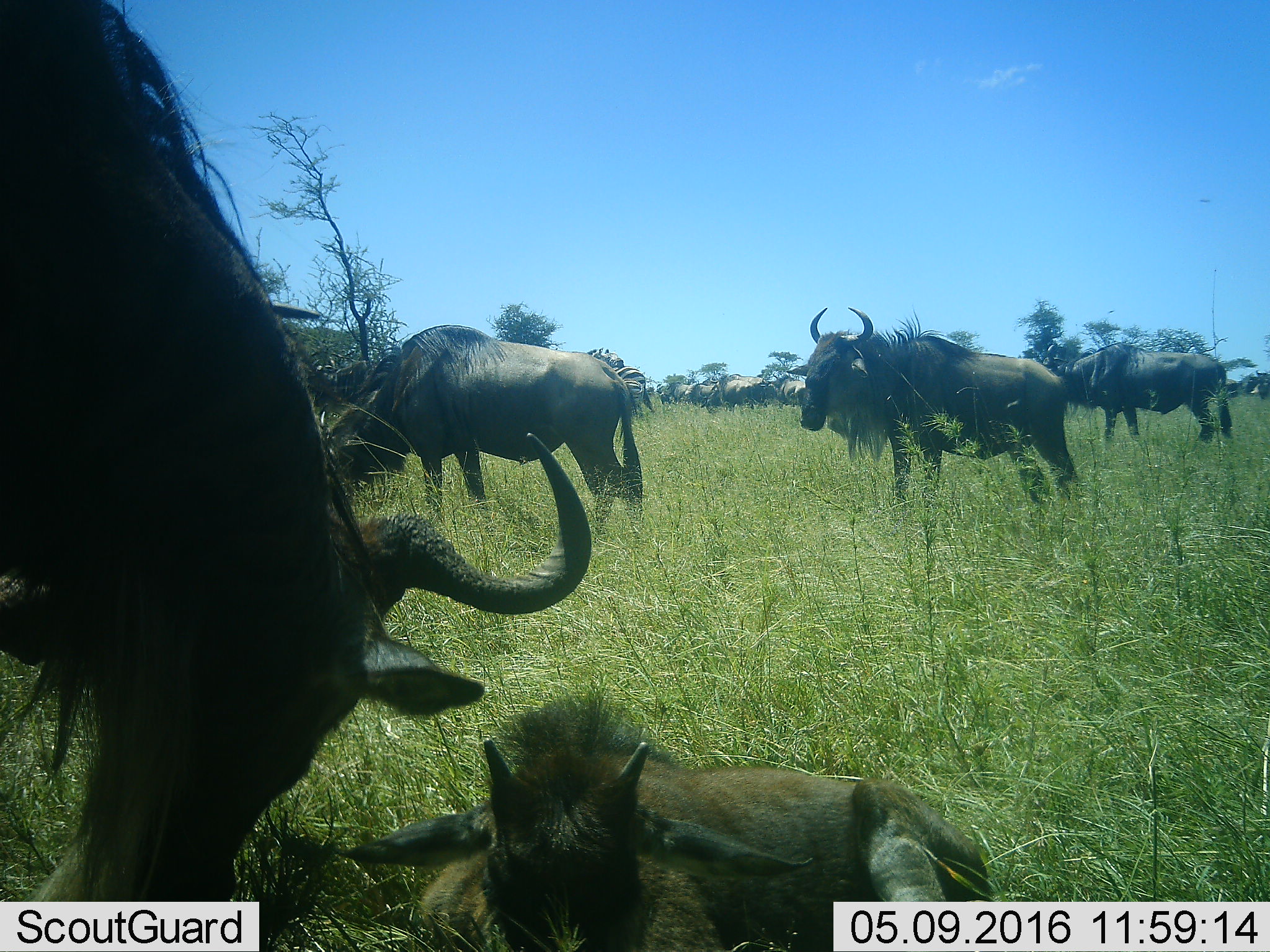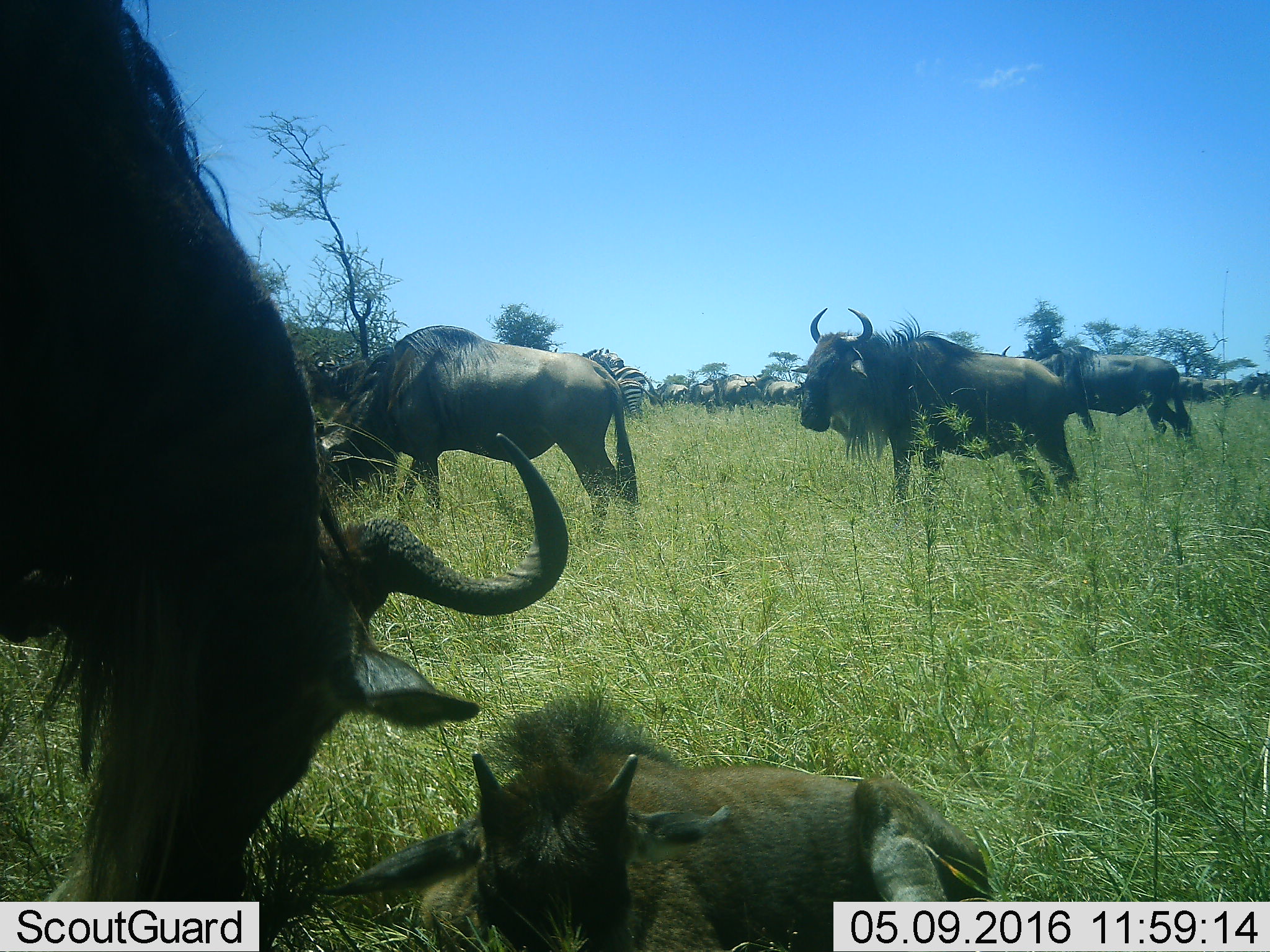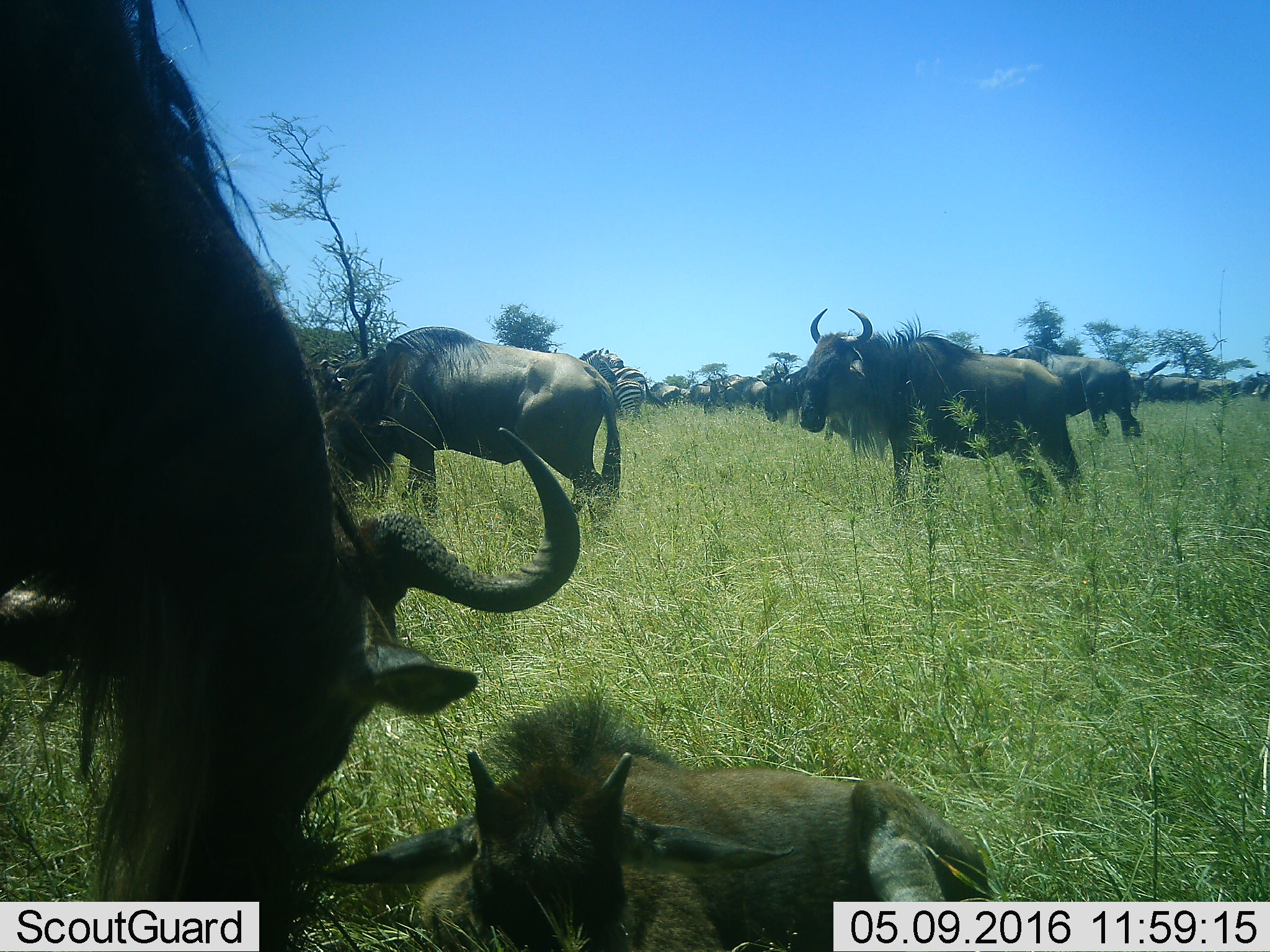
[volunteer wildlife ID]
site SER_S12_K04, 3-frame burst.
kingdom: Animalia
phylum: Chordata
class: Mammalia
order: Artiodactyla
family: Bovidae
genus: Connochaetes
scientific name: Connochaetes taurinus taurinus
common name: blue wildebeest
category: wildebeestblue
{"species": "wildebeestblue (blue wildebeest) (Connochaetes taurinus taurinus)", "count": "11-50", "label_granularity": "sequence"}